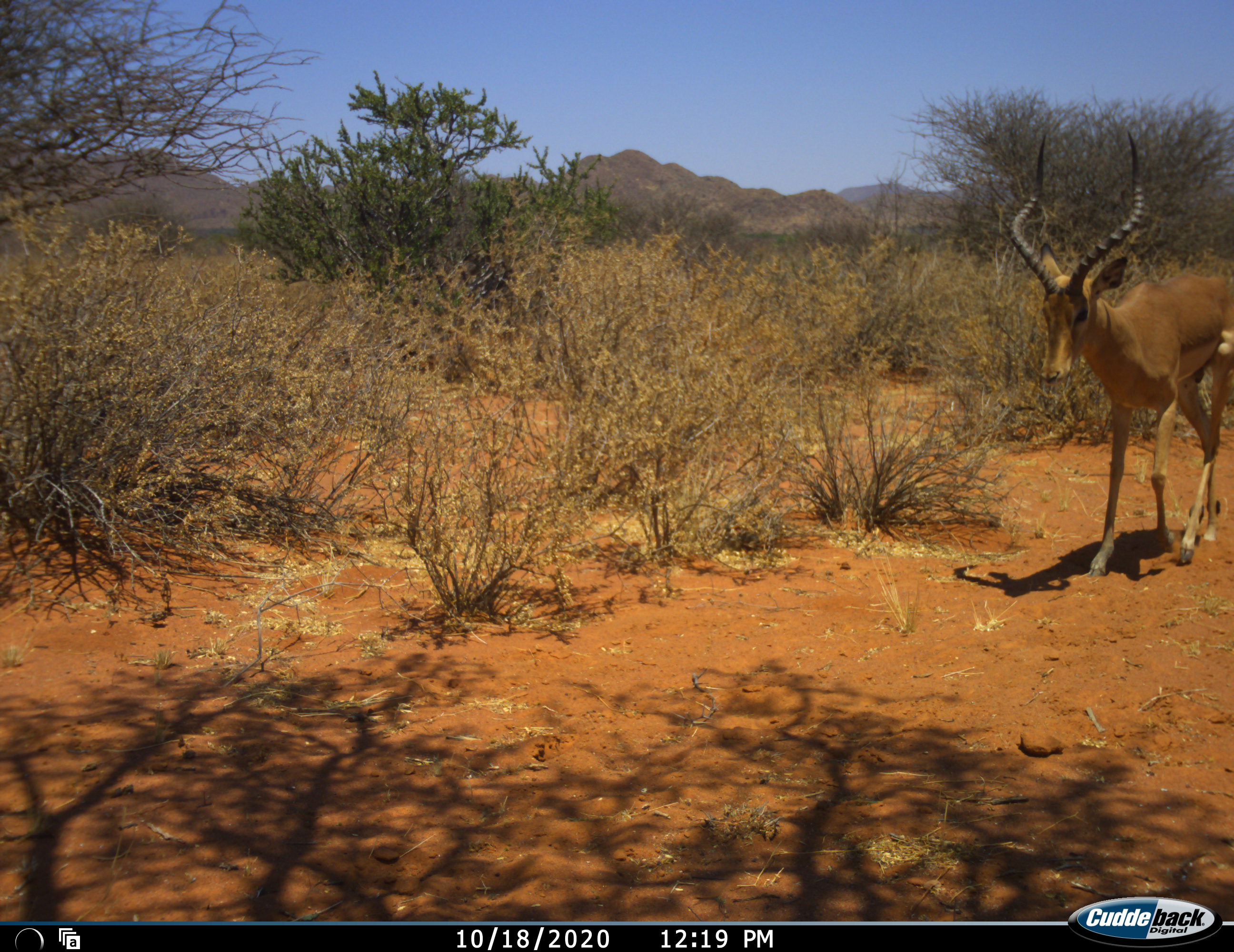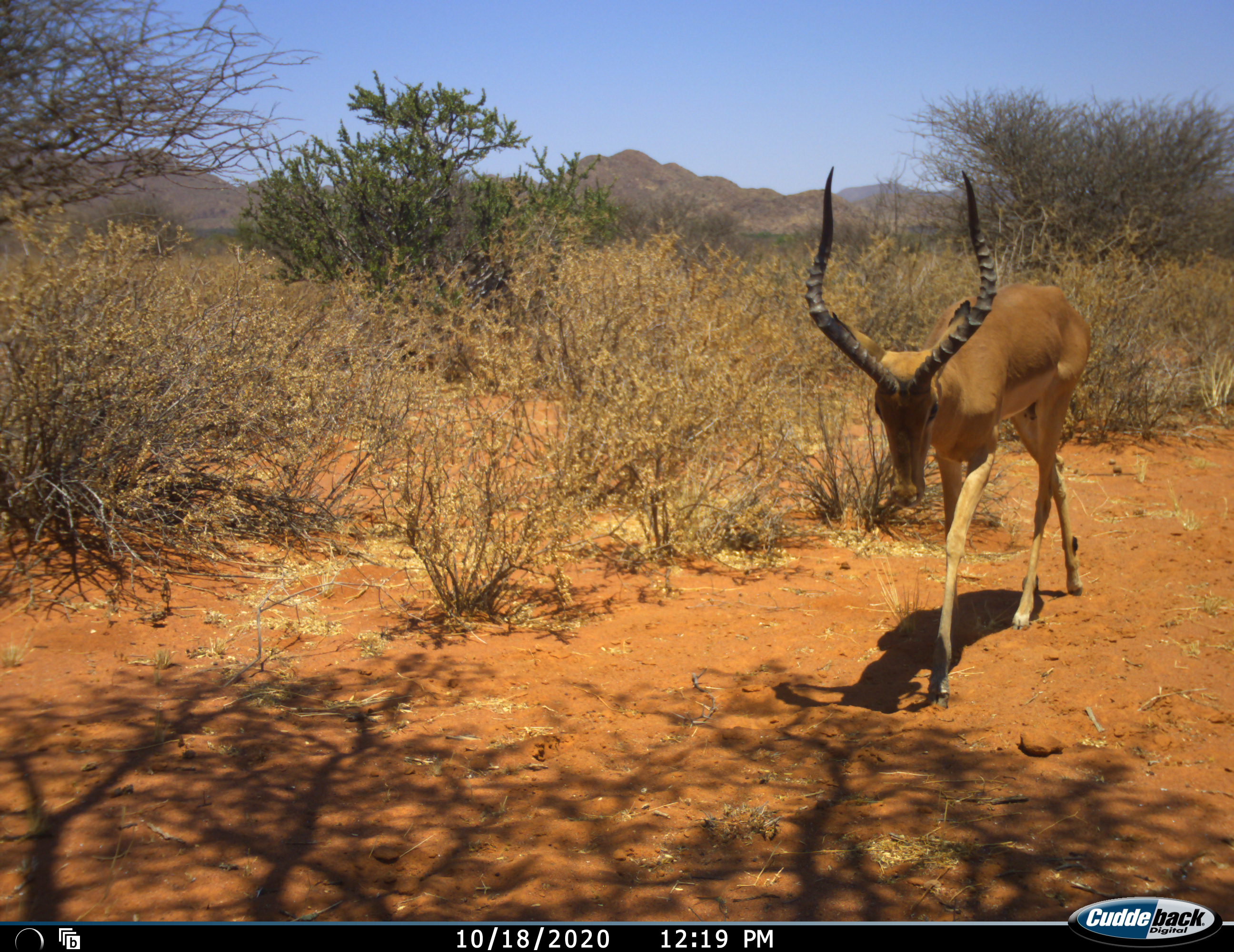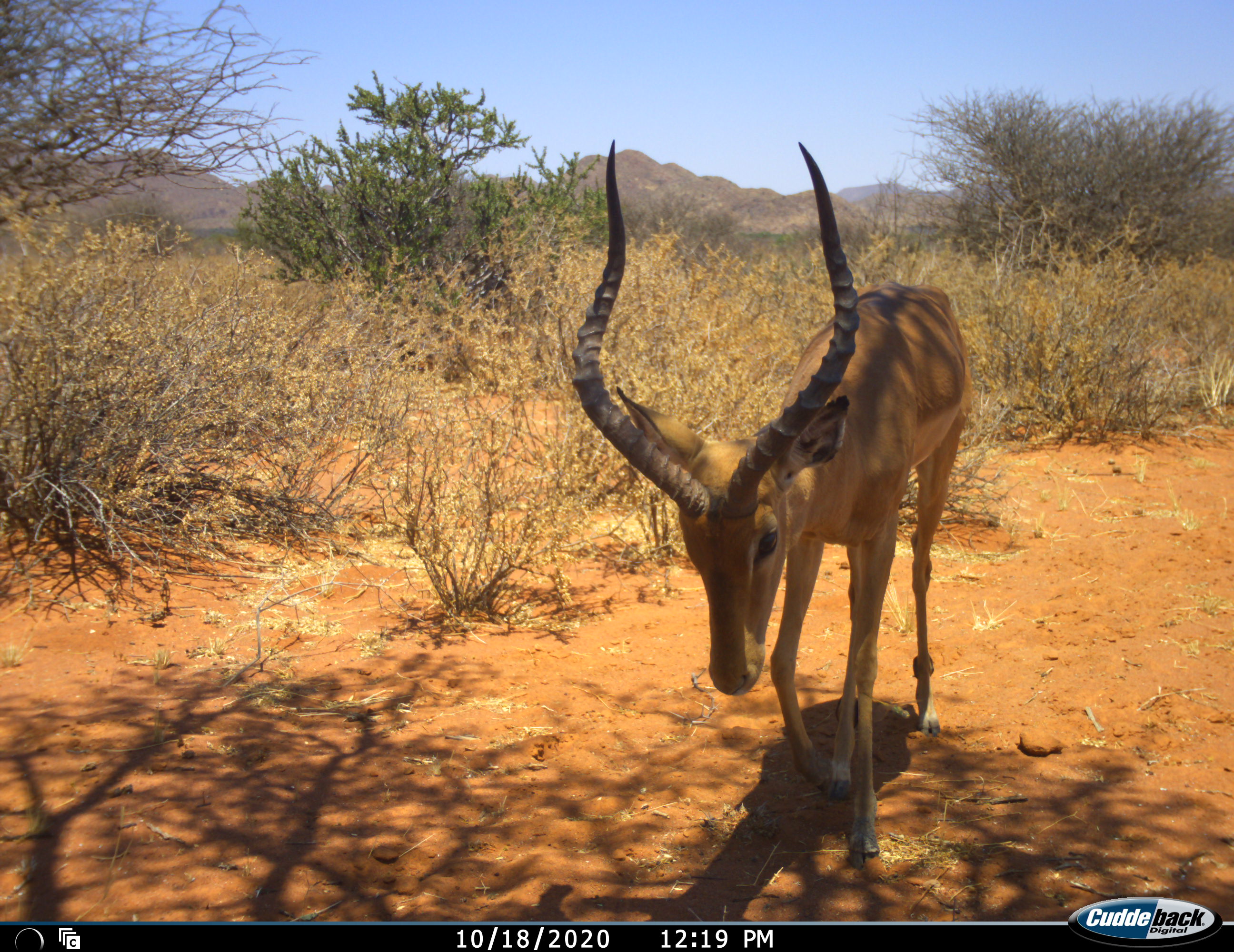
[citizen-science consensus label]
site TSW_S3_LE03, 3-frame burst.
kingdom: Animalia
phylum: Chordata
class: Mammalia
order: Artiodactyla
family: Bovidae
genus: Aepyceros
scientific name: Aepyceros melampus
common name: impala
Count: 1.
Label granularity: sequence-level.